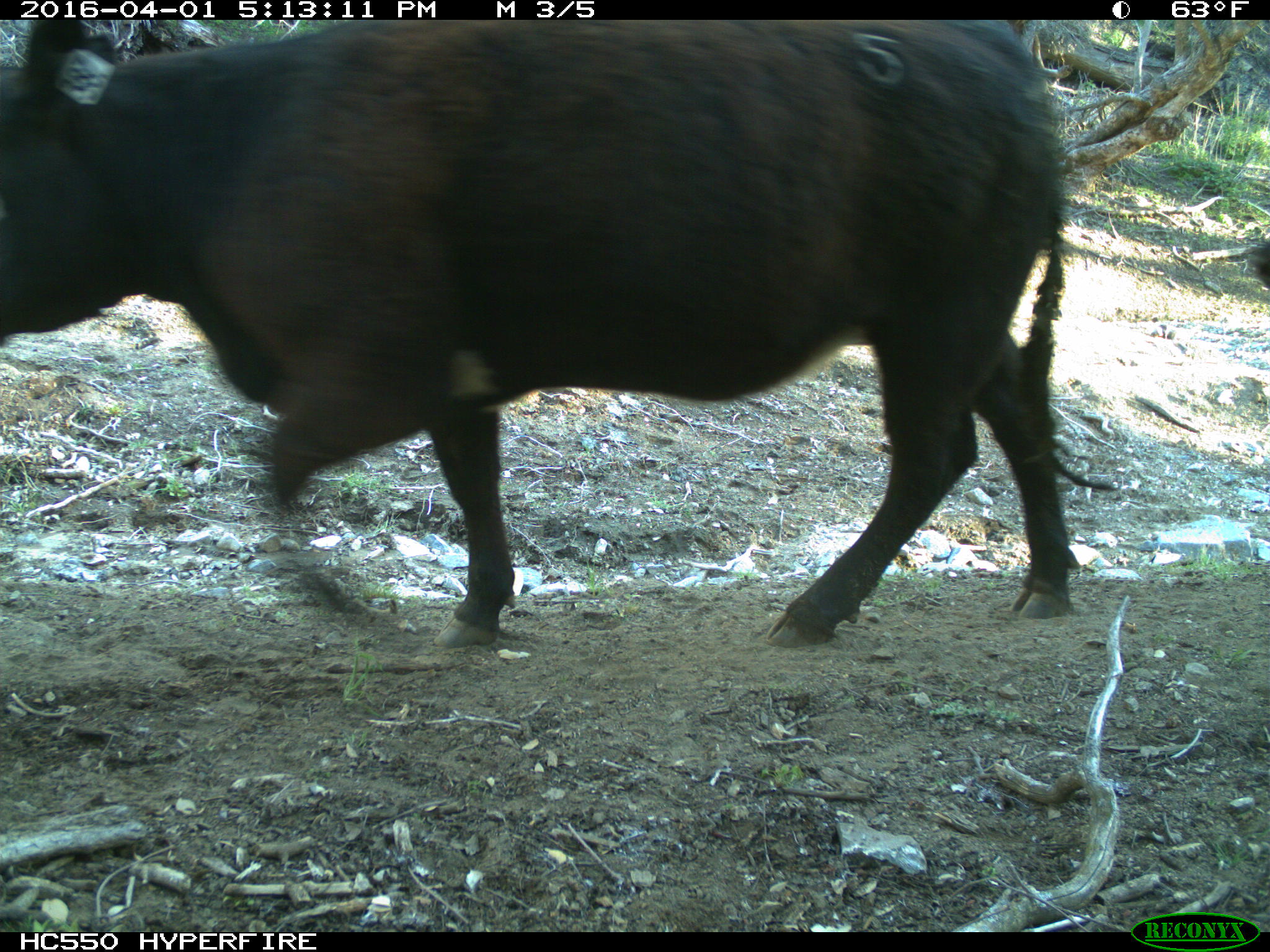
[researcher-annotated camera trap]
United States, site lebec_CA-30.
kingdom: Animalia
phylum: Chordata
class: Mammalia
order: Artiodactyla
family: Bovidae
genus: Bos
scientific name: Bos taurus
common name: domestic cow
Bos taurus (domestic cow).